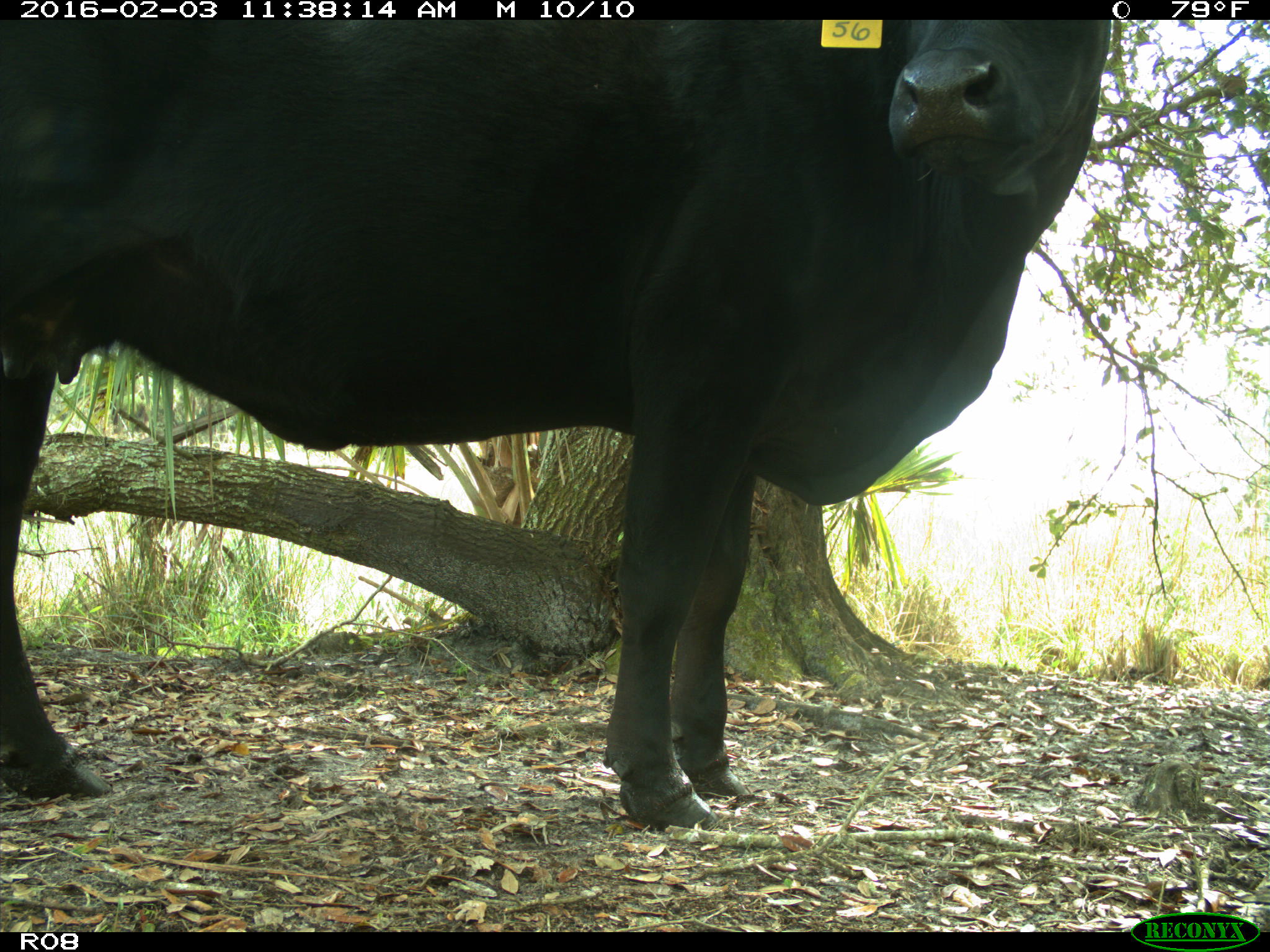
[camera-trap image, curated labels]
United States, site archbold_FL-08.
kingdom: Animalia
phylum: Chordata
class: Mammalia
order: Artiodactyla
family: Bovidae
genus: Bos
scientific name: Bos taurus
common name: domestic cow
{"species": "Bos taurus (domestic cow)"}